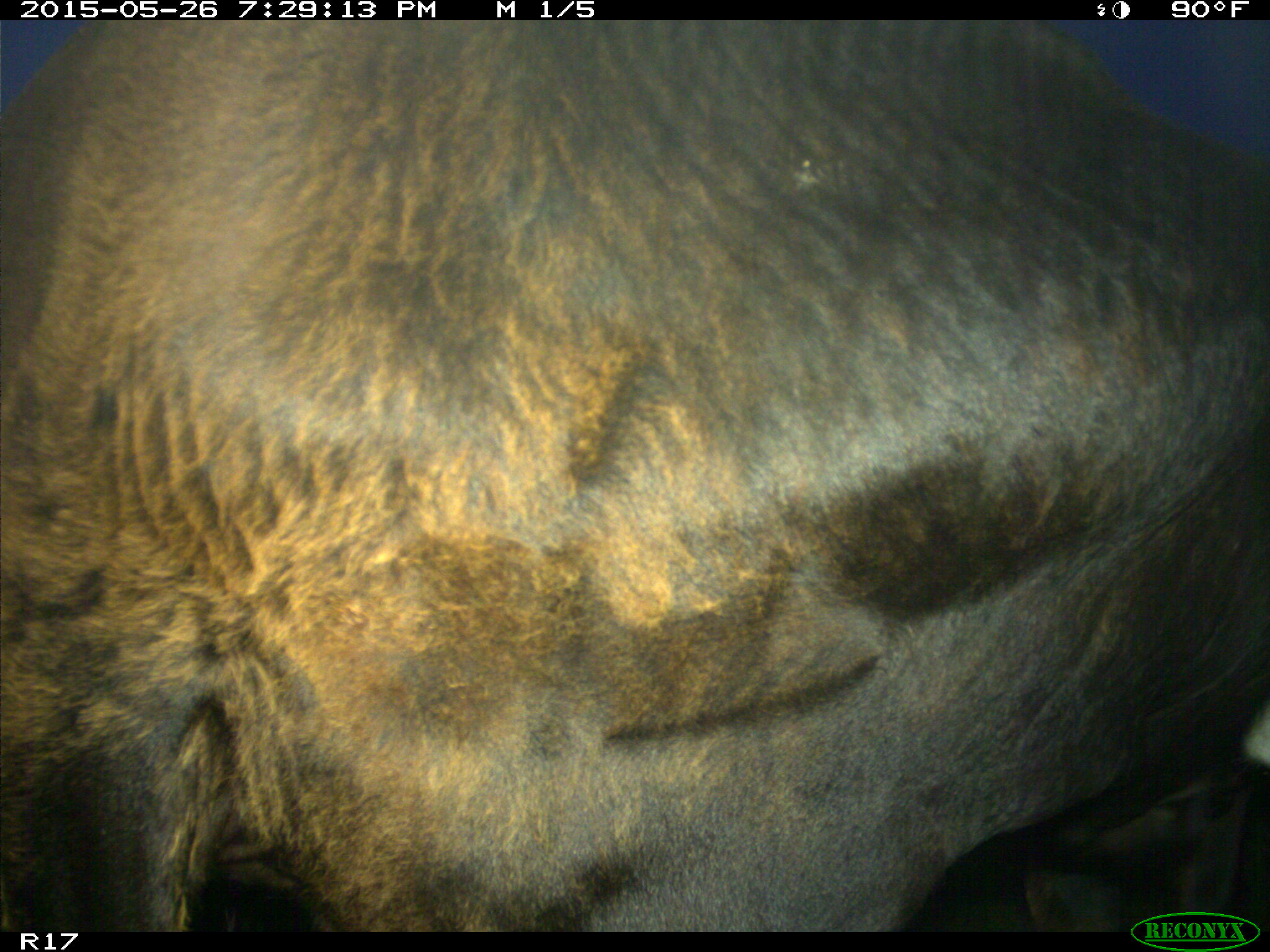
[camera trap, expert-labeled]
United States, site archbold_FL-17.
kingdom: Animalia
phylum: Chordata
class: Mammalia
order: Artiodactyla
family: Bovidae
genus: Bos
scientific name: Bos taurus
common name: domestic cow